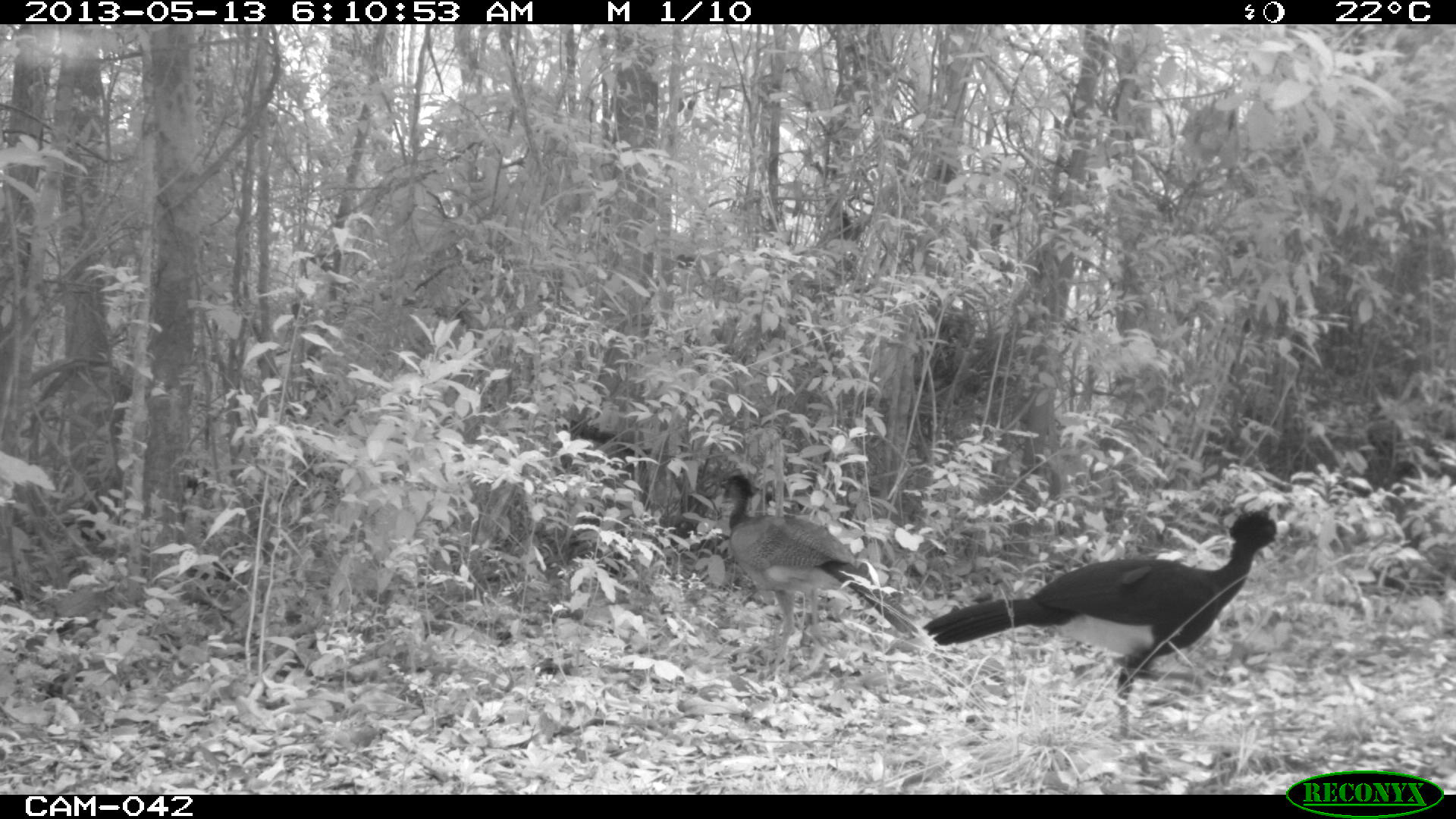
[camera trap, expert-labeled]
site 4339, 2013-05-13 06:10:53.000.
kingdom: Animalia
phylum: Chordata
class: Aves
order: Galliformes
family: Cracidae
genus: Crax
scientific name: Crax rubra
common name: great curassow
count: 2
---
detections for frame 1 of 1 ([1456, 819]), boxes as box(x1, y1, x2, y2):
crax rubra: box(926, 505, 1291, 746); box(719, 471, 918, 689)